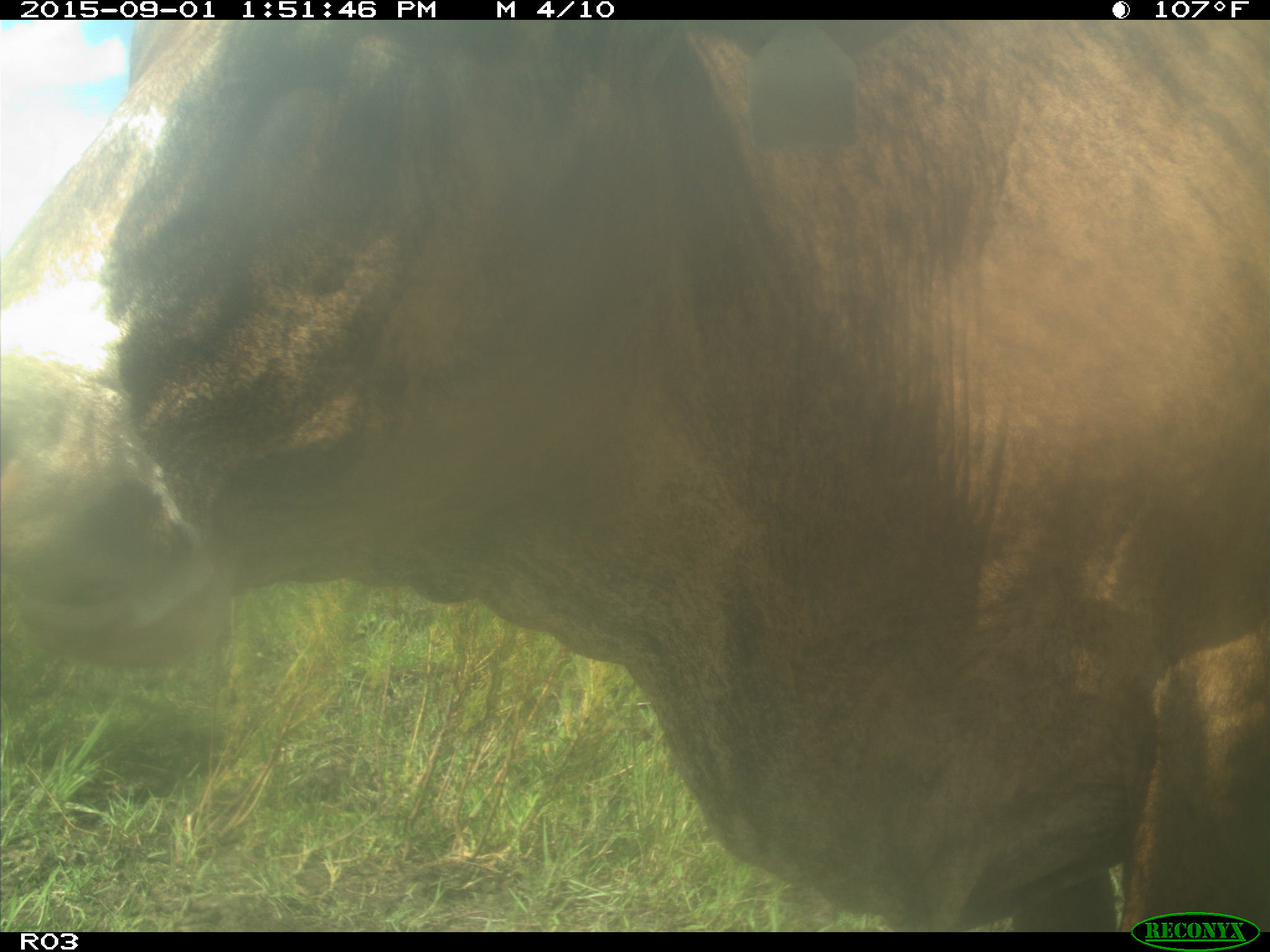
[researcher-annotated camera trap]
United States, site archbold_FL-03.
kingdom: Animalia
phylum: Chordata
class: Mammalia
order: Artiodactyla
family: Bovidae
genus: Bos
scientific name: Bos taurus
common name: domestic cow